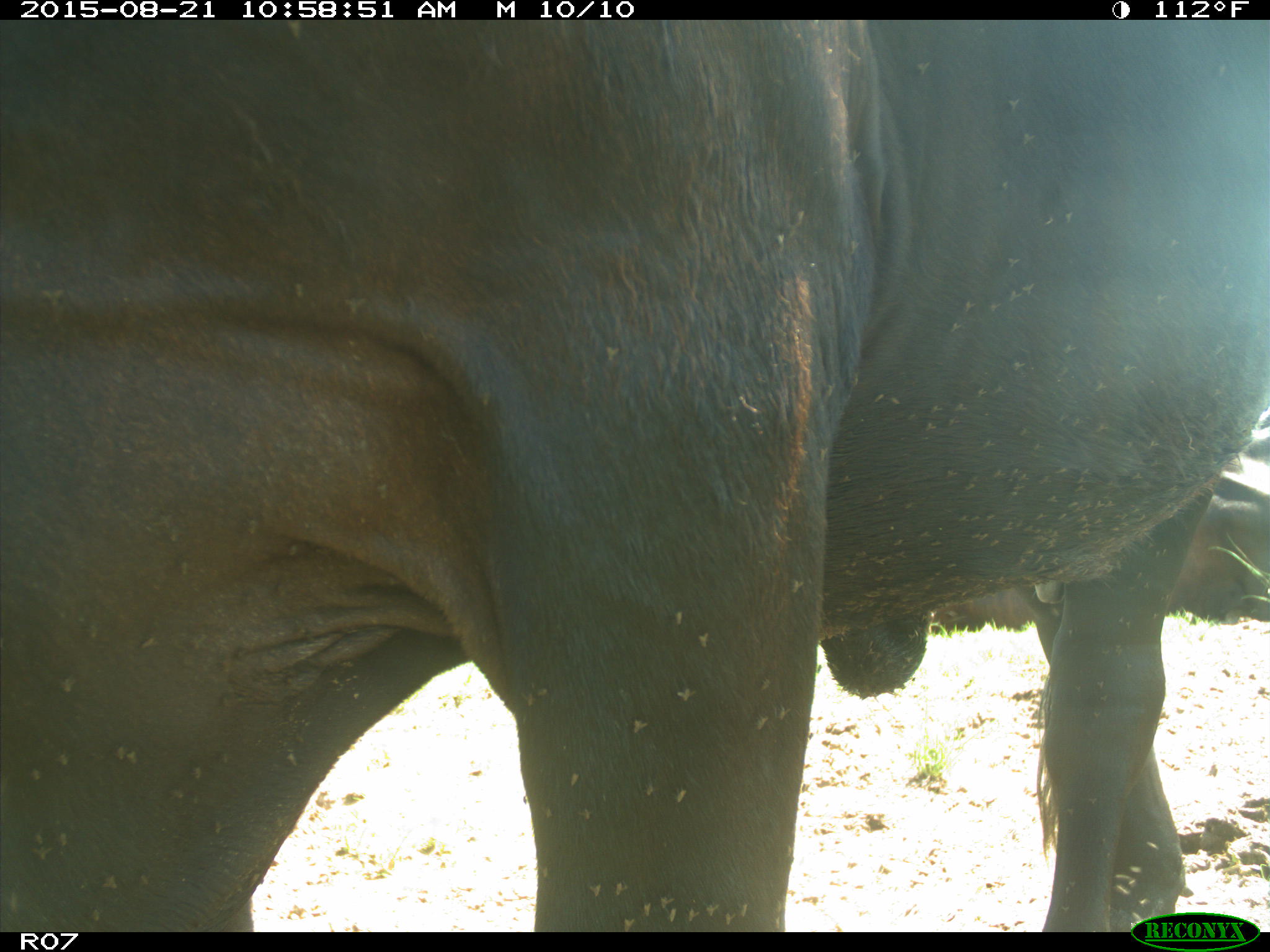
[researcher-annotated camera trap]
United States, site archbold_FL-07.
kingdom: Animalia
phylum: Chordata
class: Mammalia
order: Artiodactyla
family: Bovidae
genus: Bos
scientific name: Bos taurus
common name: domestic cow